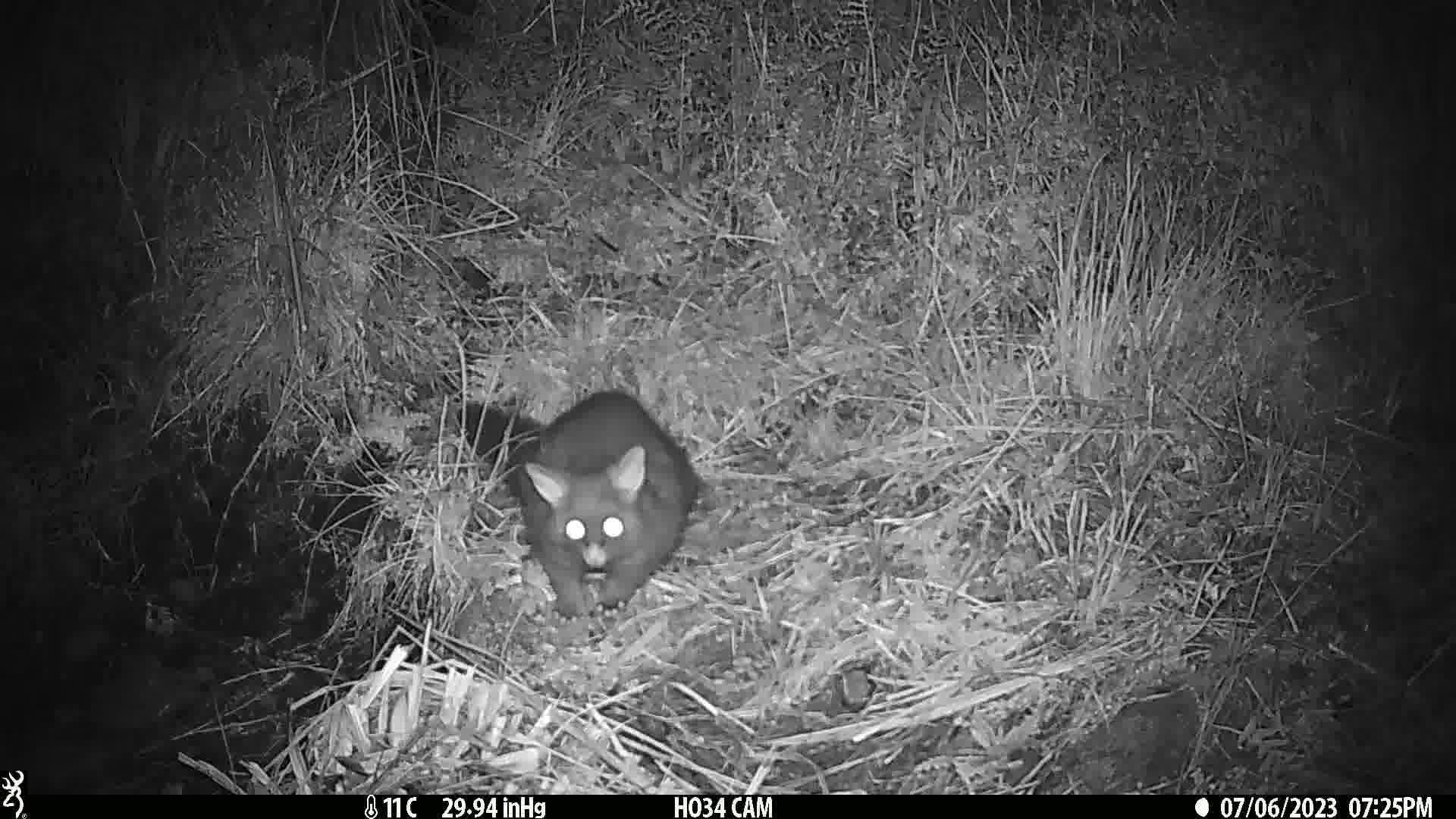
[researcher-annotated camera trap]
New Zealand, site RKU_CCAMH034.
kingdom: Animalia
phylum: Chordata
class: Mammalia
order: Diprotodontia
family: Phalangeridae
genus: Trichosurus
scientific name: Trichosurus vulpecula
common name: common brushtail possum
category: possum